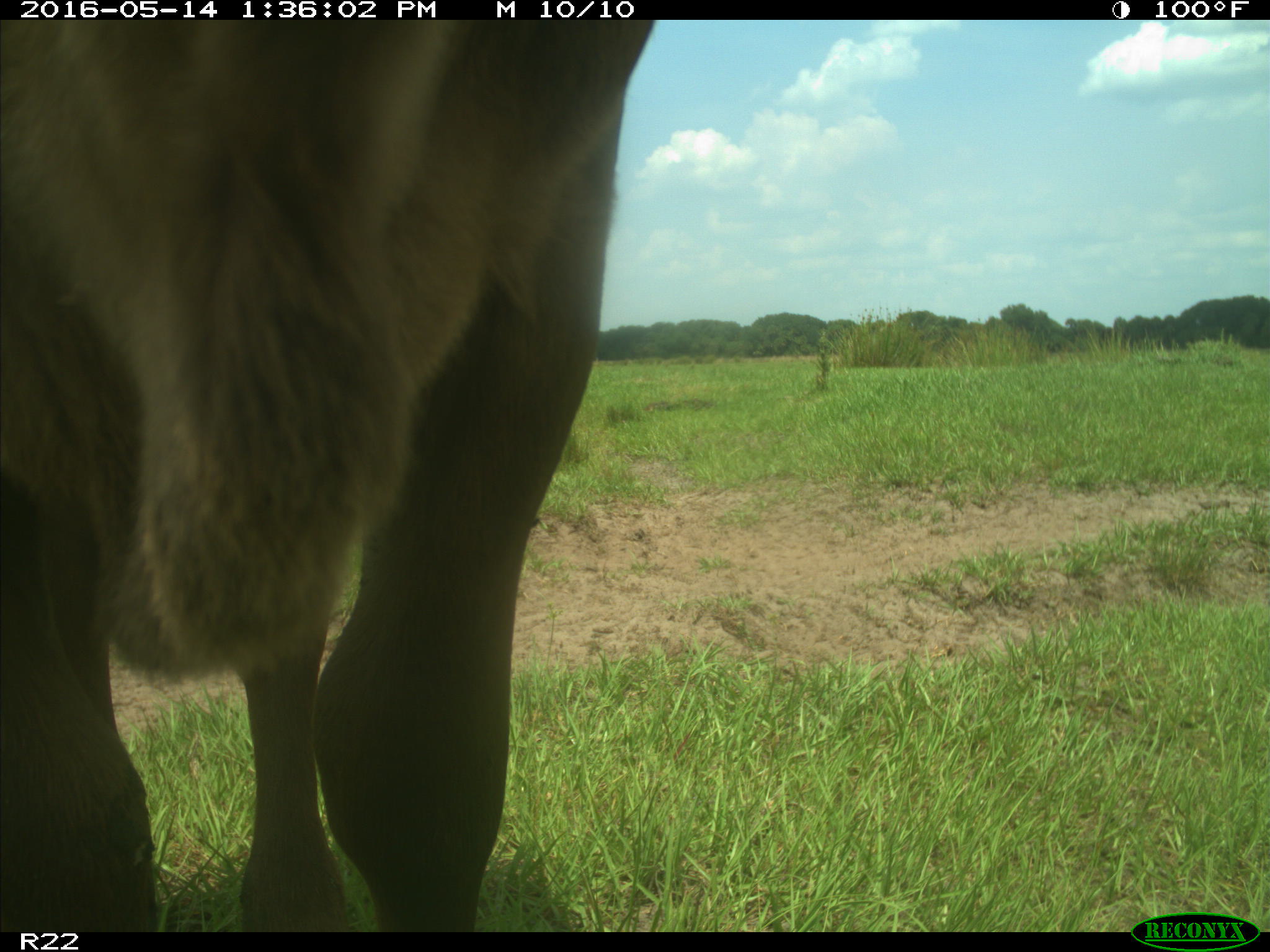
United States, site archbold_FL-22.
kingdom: Animalia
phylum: Chordata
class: Mammalia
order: Artiodactyla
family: Bovidae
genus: Bos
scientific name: Bos taurus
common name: domestic cow